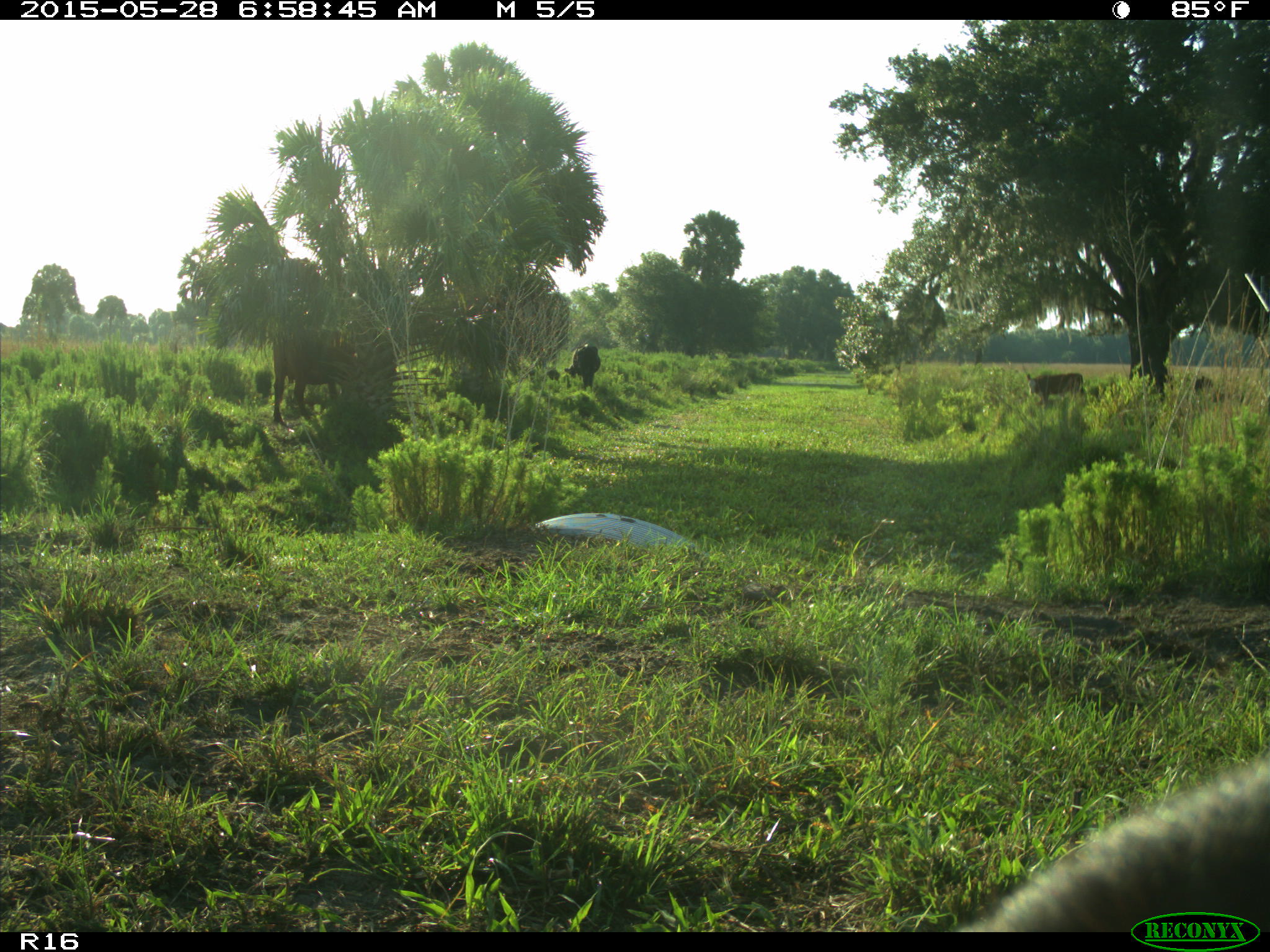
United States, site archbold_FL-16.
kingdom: Animalia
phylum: Chordata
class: Mammalia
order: Artiodactyla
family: Bovidae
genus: Bos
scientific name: Bos taurus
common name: domestic cow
Bos taurus (domestic cow).